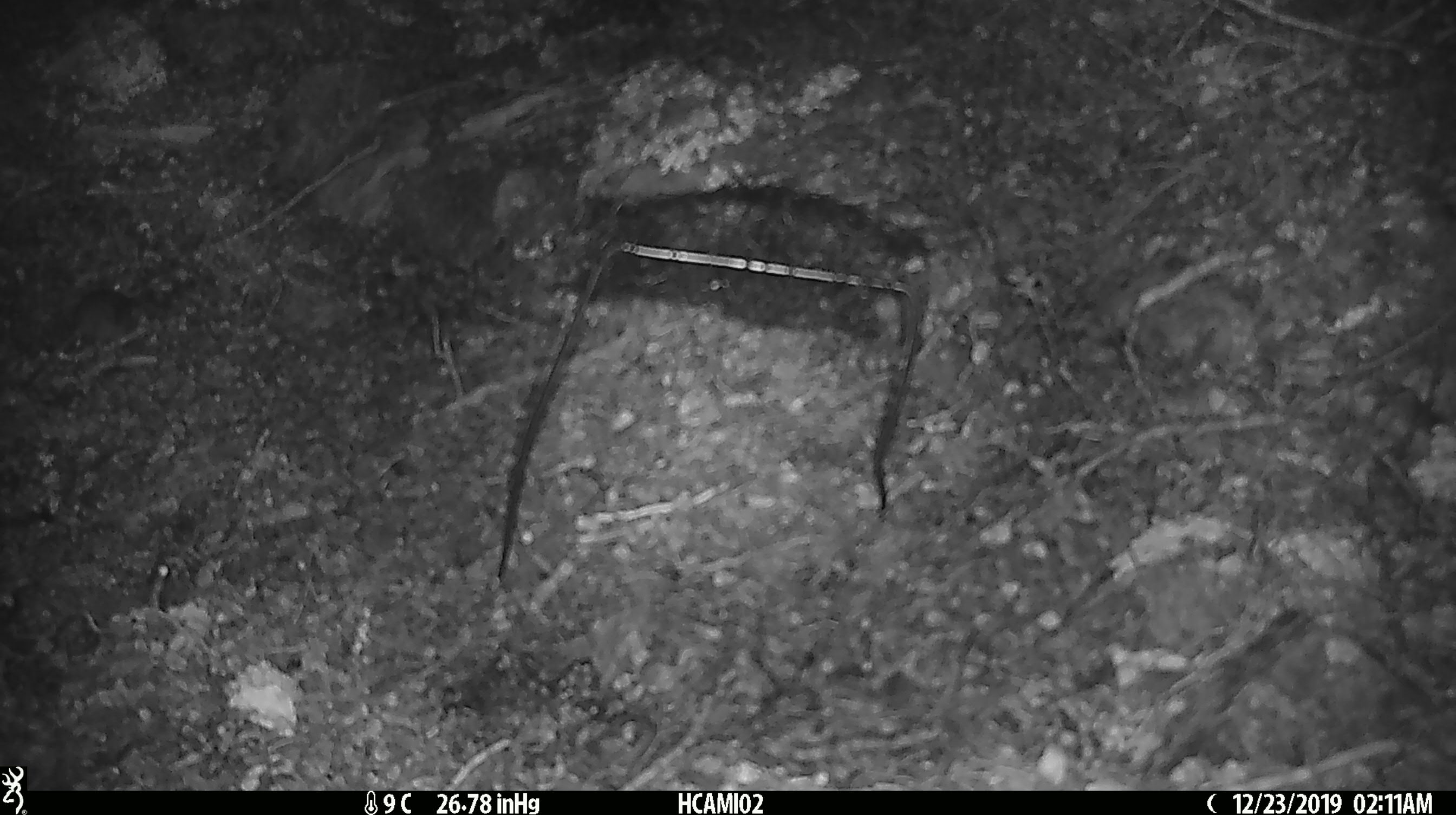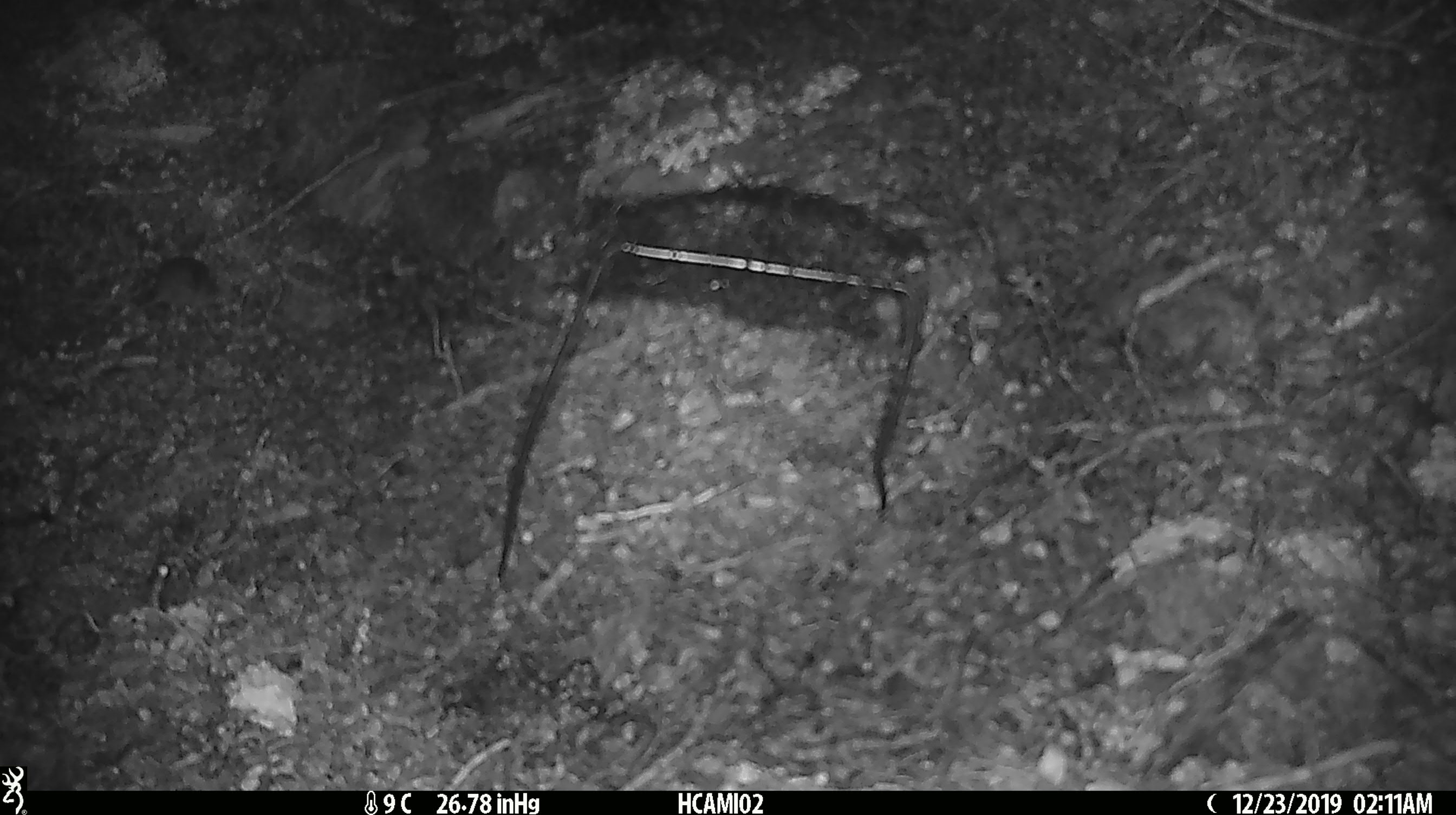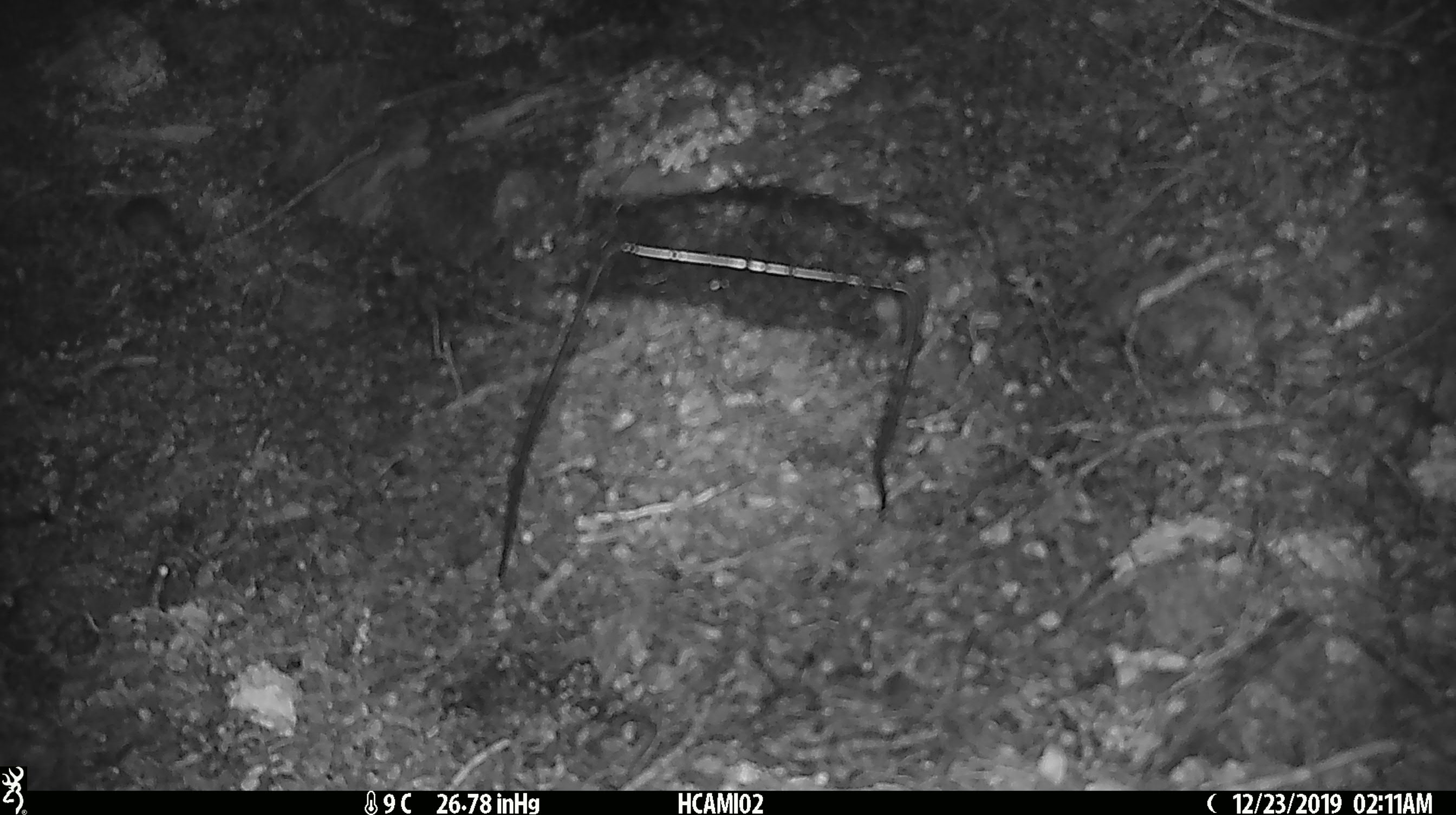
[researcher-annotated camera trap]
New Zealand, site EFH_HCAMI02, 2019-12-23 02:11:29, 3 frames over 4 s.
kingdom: Animalia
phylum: Chordata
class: Mammalia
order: Rodentia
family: Muridae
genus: Mus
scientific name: Mus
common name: mouse